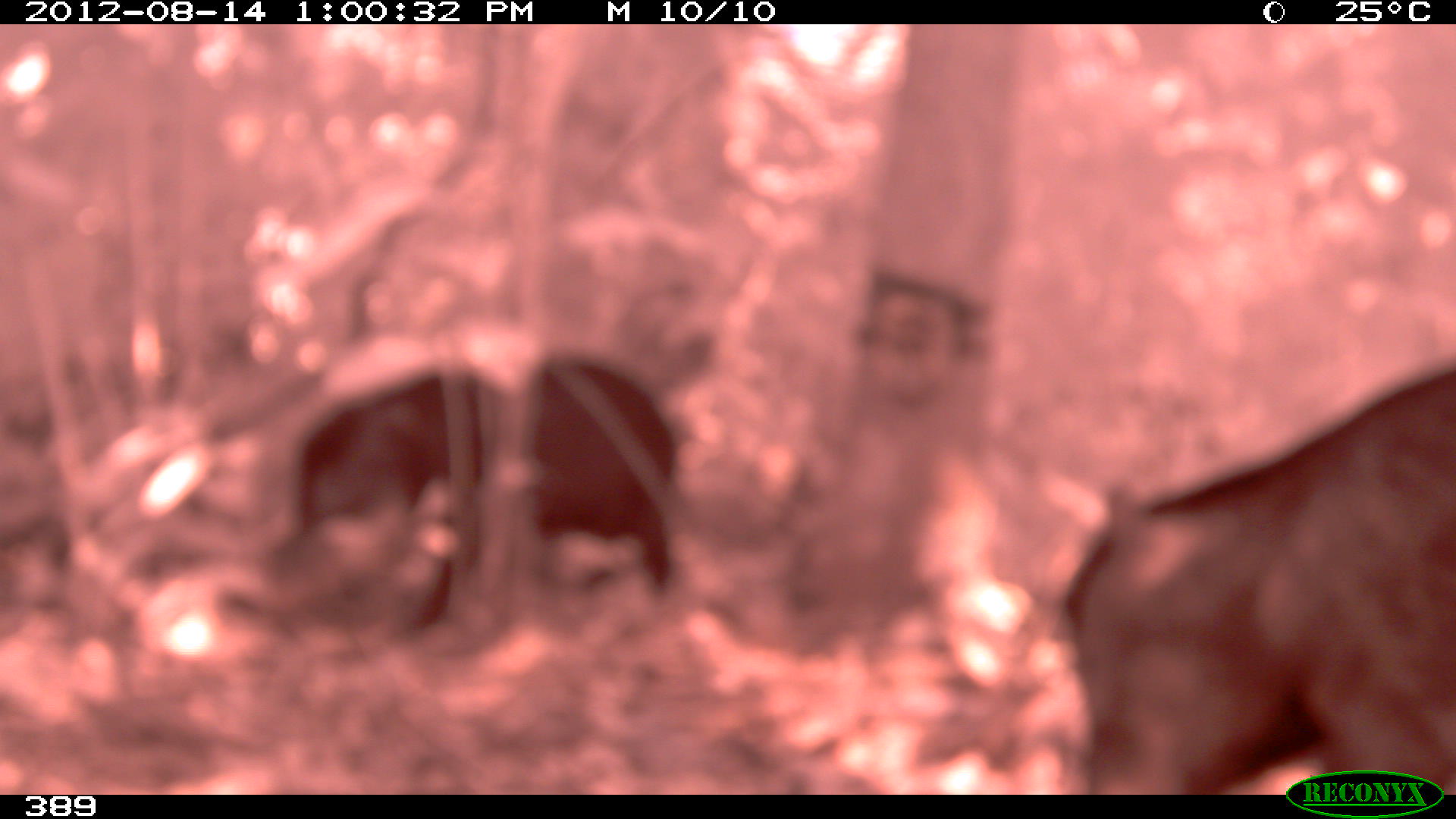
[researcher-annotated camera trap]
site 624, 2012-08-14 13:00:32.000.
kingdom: Animalia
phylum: Chordata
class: Mammalia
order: Artiodactyla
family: Tayassuidae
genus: Tayassu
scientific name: Tayassu pecari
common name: white-lipped peccary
Tayassu pecari (white-lipped peccary).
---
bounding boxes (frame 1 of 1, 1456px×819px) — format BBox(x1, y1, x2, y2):
tayassu pecari: BBox(1059, 357, 1456, 795); BBox(294, 355, 680, 625)